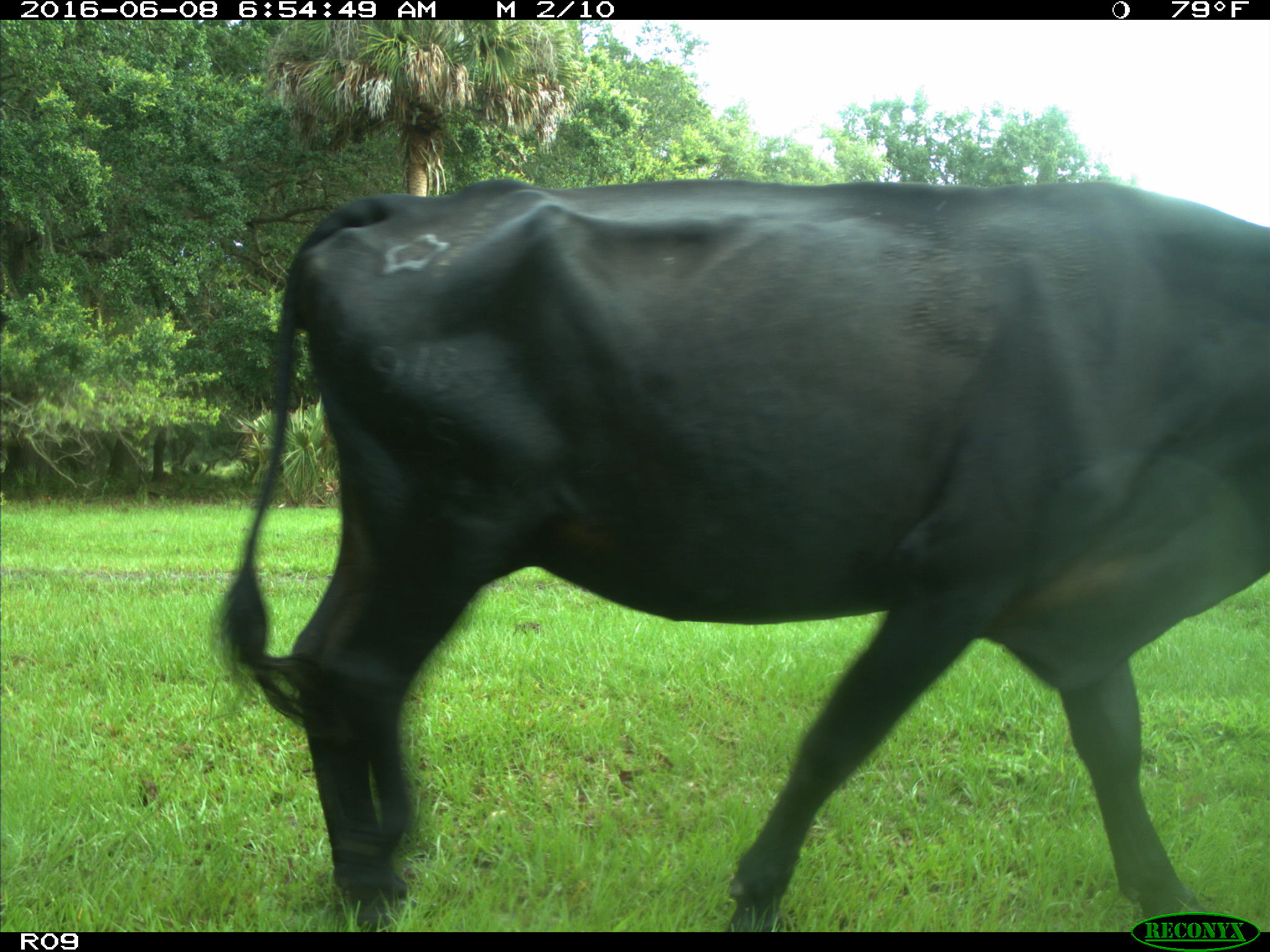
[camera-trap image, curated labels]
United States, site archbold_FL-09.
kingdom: Animalia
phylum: Chordata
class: Mammalia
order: Artiodactyla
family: Bovidae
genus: Bos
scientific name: Bos taurus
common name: domestic cow